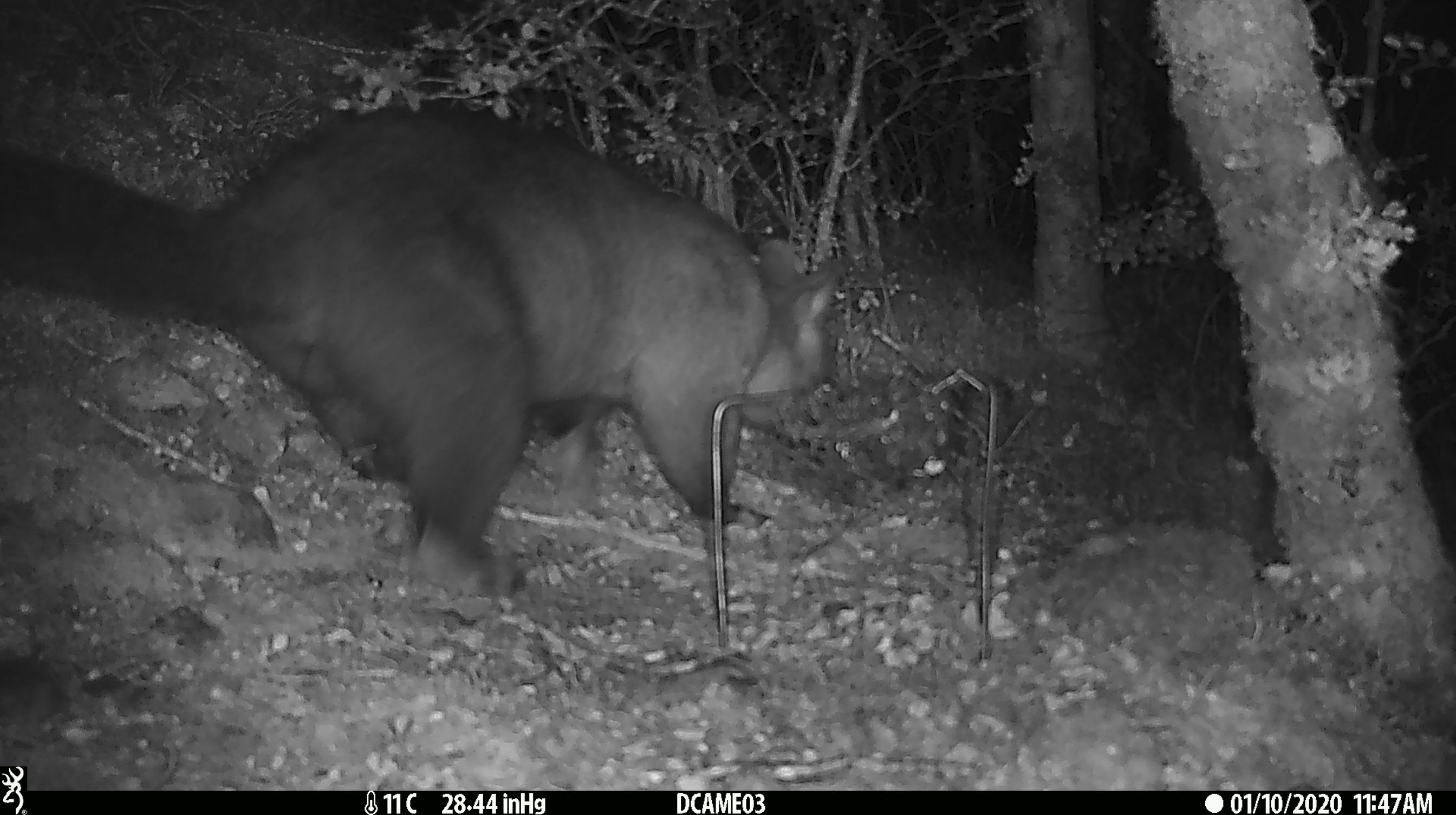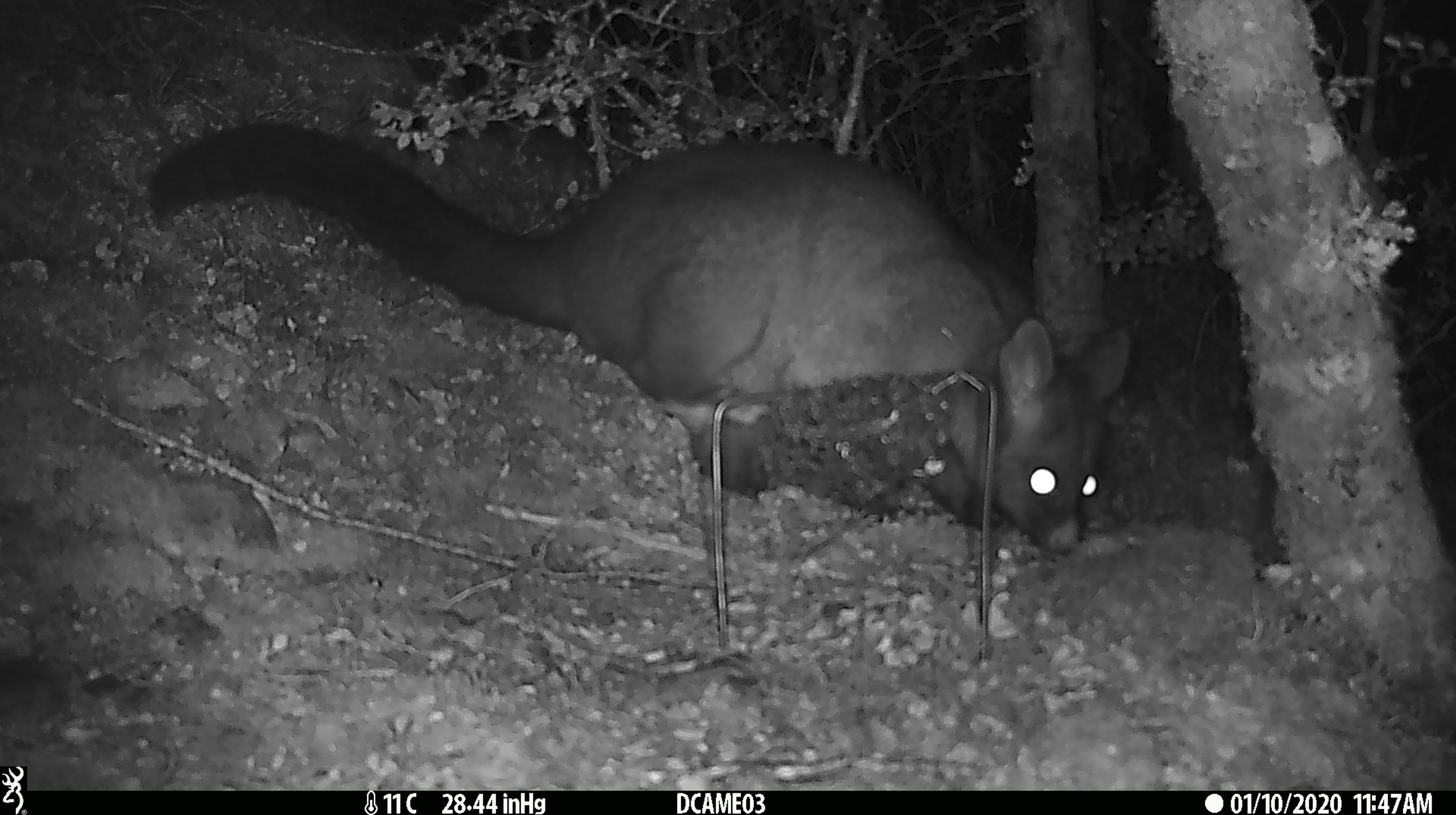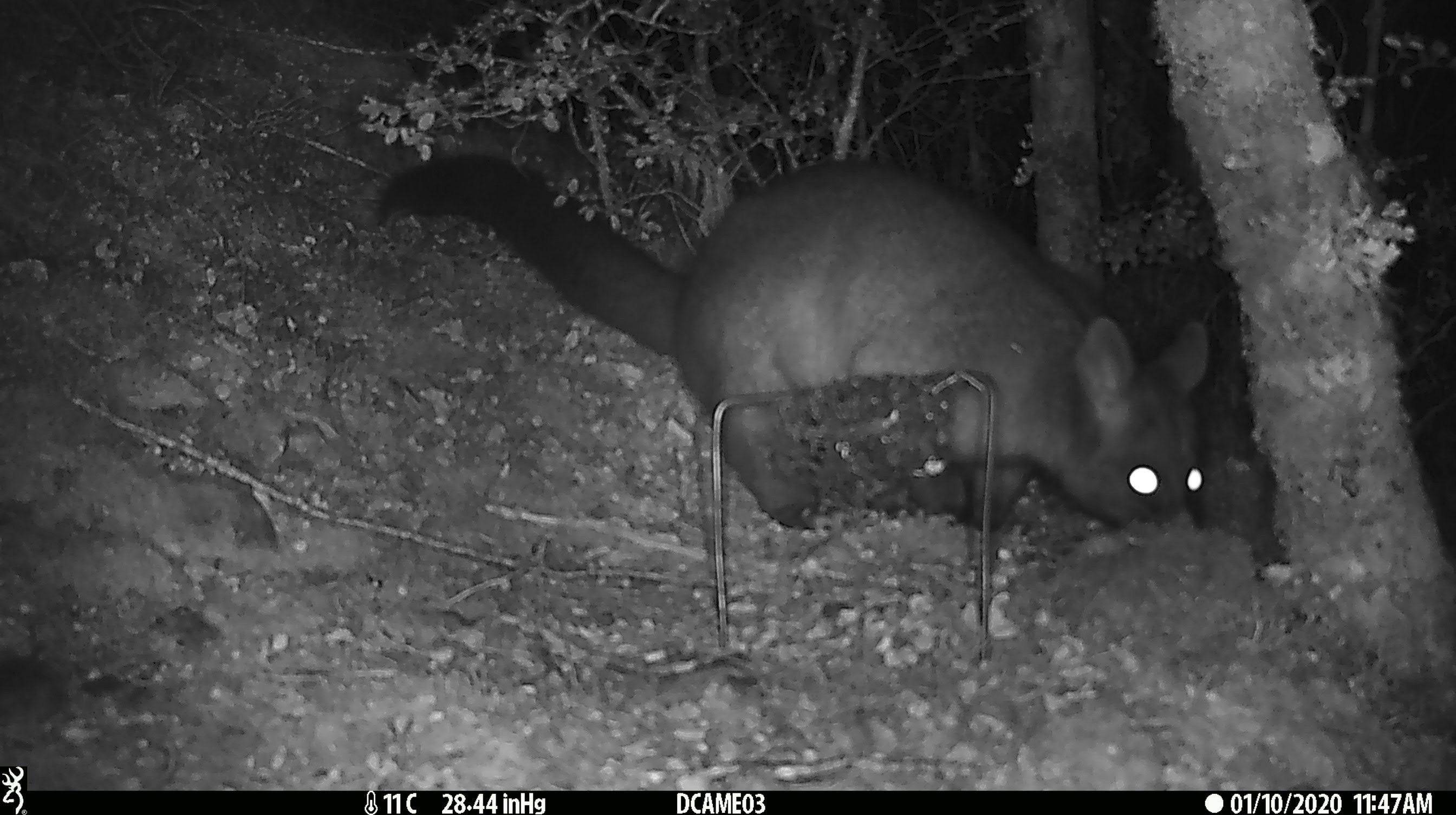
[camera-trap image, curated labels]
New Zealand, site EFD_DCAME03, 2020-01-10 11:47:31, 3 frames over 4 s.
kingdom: Animalia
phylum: Chordata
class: Mammalia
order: Diprotodontia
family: Phalangeridae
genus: Trichosurus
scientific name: Trichosurus vulpecula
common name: common brushtail possum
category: possum